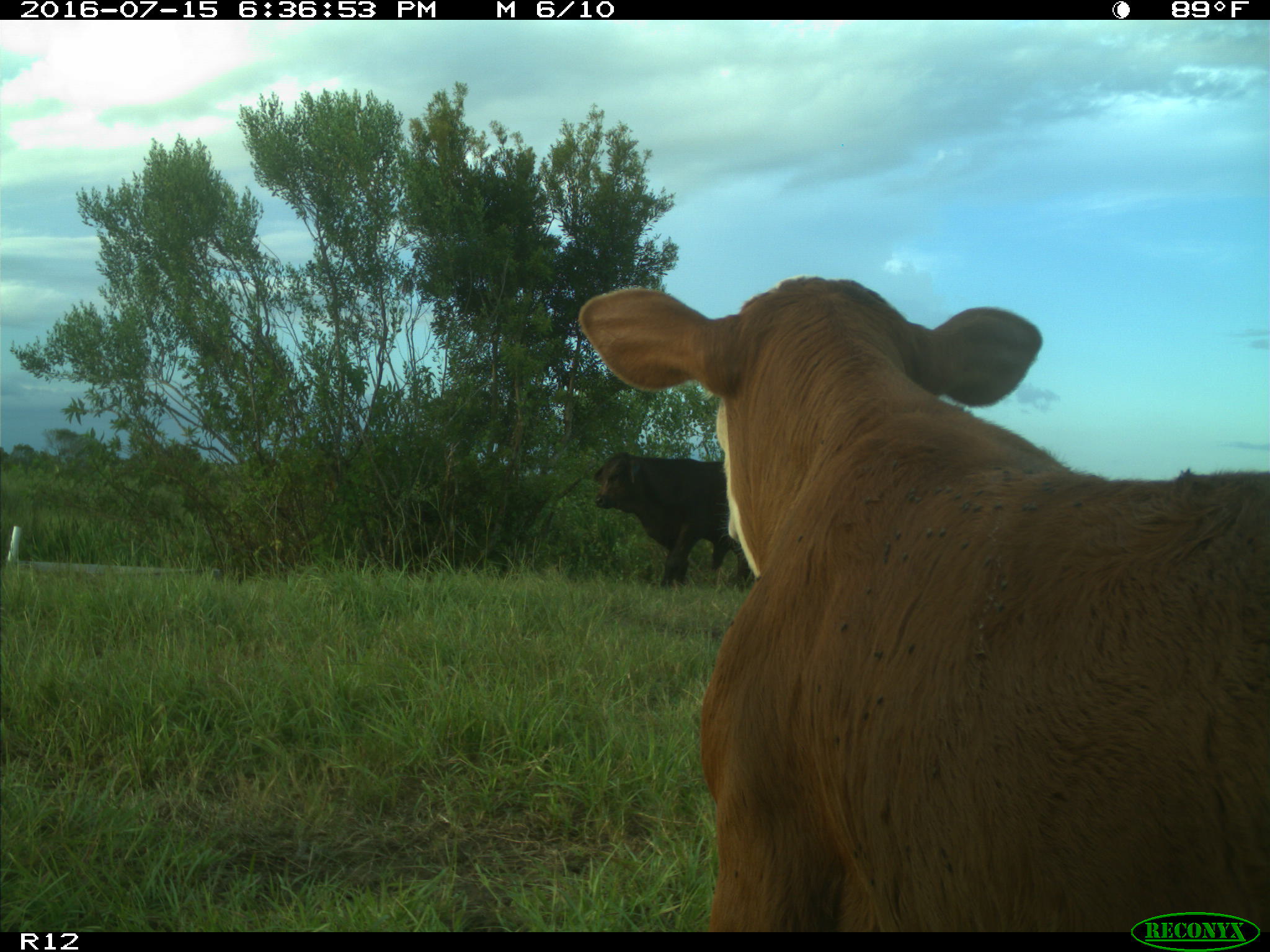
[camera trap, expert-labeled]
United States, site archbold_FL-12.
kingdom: Animalia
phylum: Chordata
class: Mammalia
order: Artiodactyla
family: Bovidae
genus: Bos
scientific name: Bos taurus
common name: domestic cow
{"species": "Bos taurus (domestic cow)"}